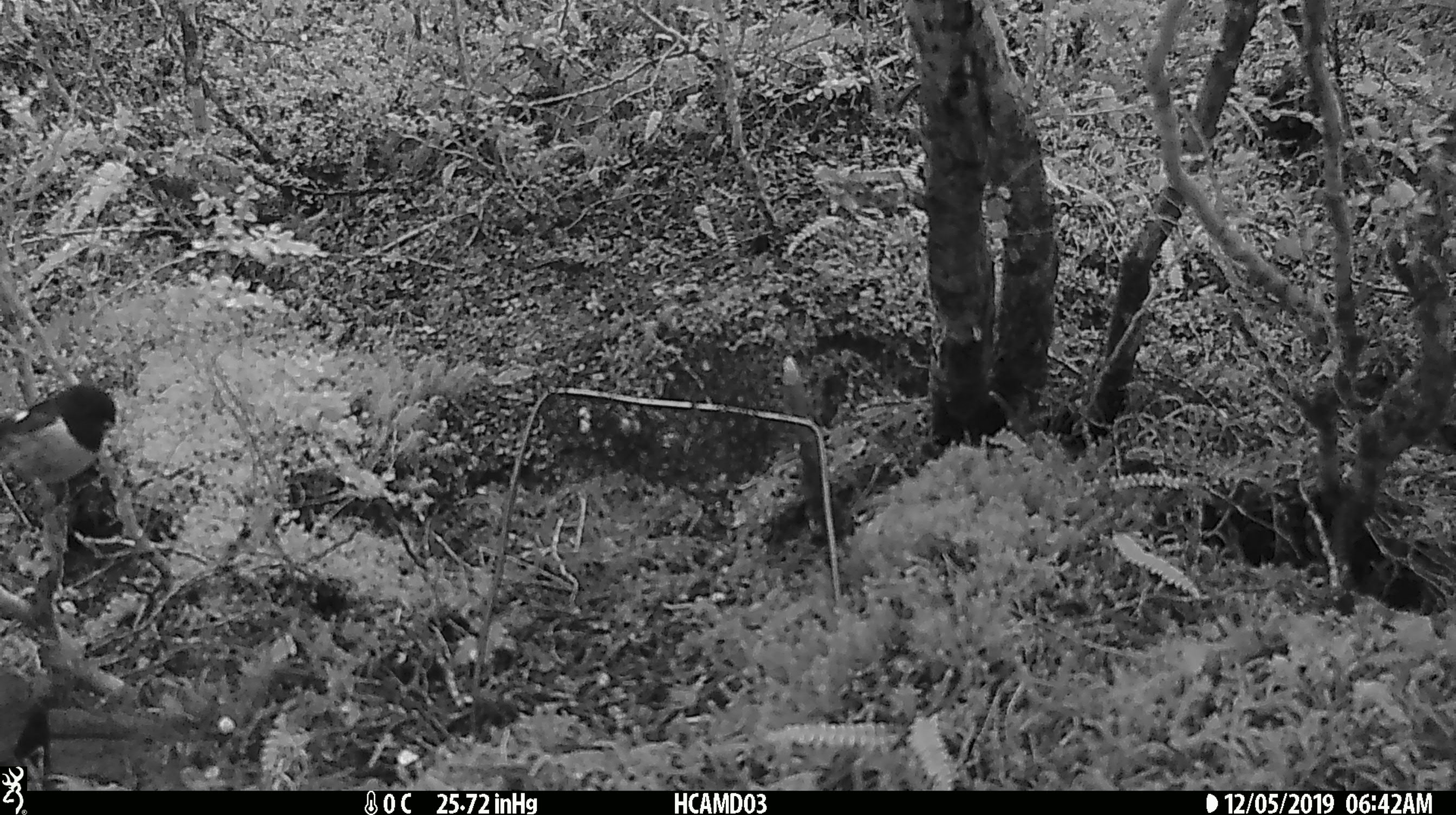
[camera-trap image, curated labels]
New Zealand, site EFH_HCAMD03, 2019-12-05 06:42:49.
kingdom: Animalia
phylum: Chordata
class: Aves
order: Passeriformes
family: Petroicidae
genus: Petroica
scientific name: Petroica macrocephala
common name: tomtit